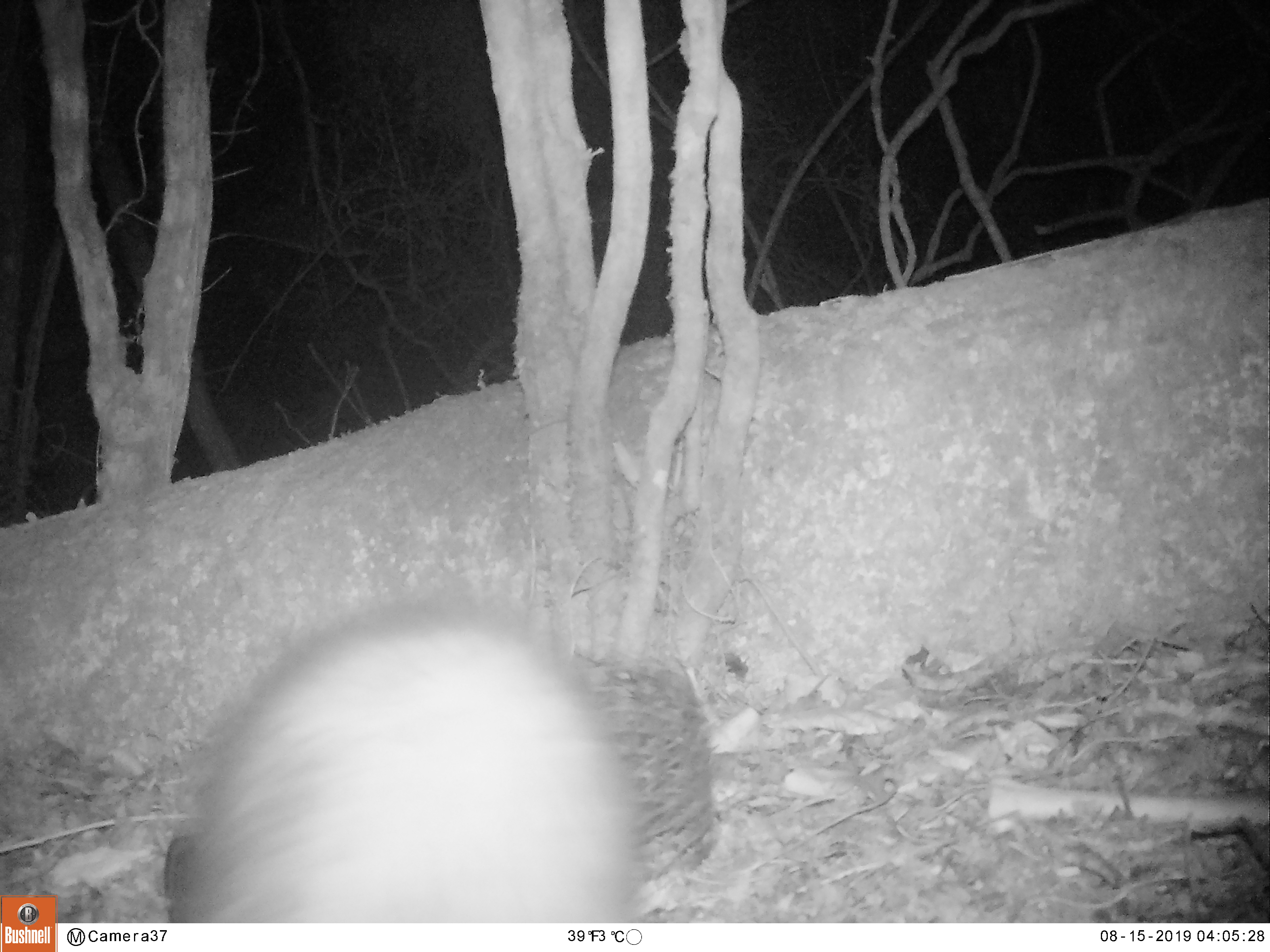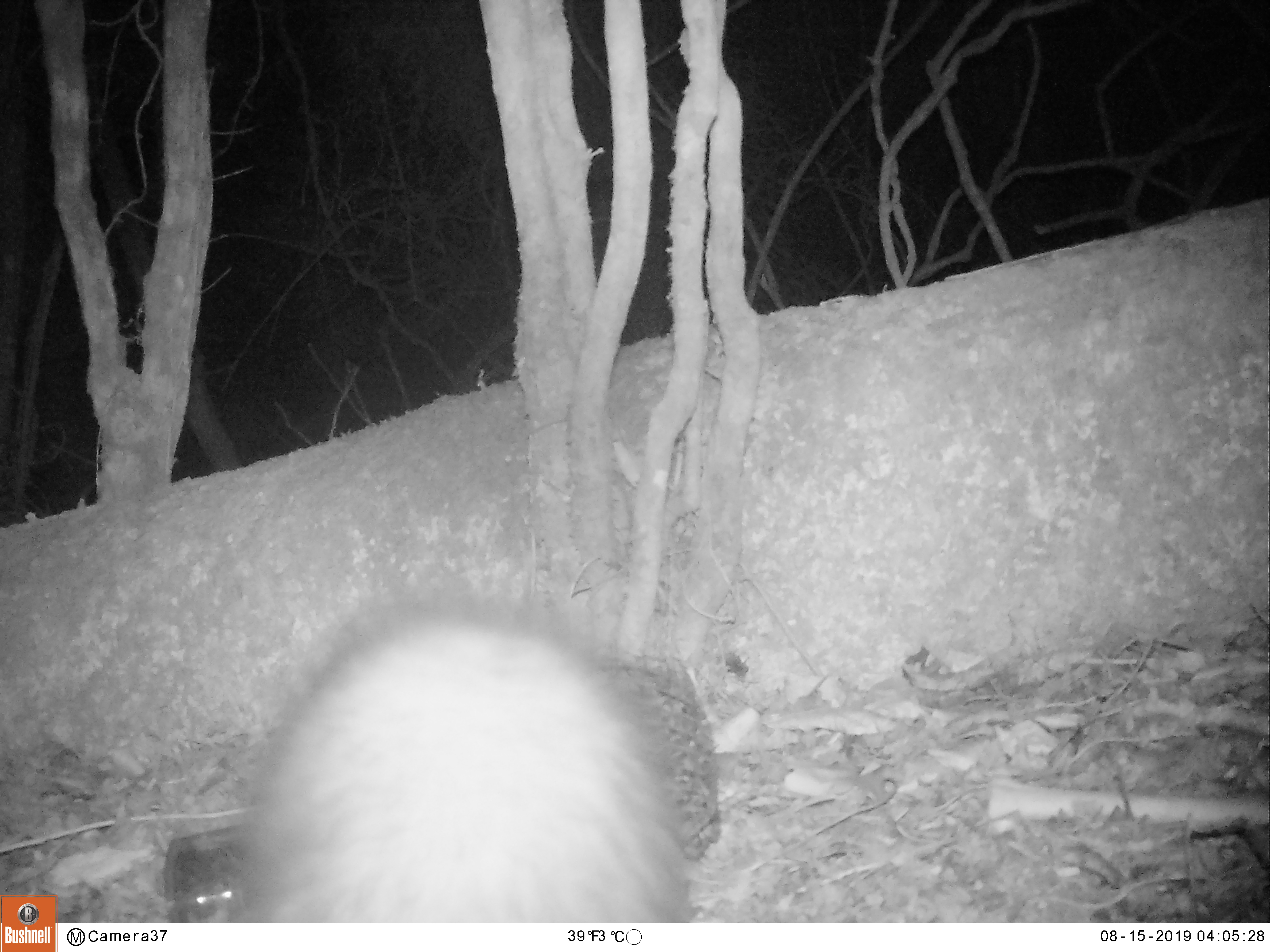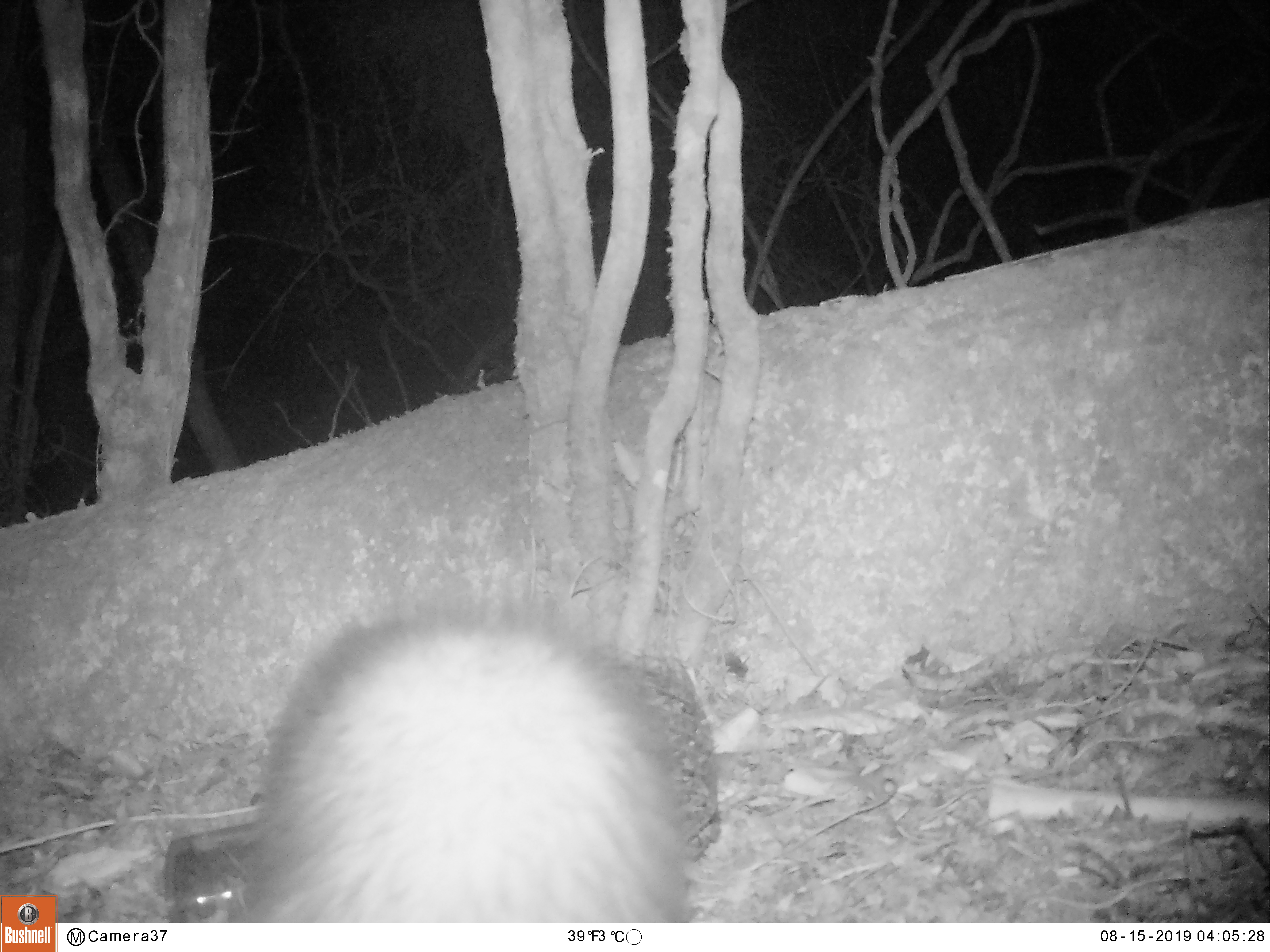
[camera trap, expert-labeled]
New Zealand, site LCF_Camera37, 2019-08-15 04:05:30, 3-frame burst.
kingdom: Animalia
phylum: Chordata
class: Mammalia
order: Carnivora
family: Mustelidae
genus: Mustela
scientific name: Mustela furo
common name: ferret